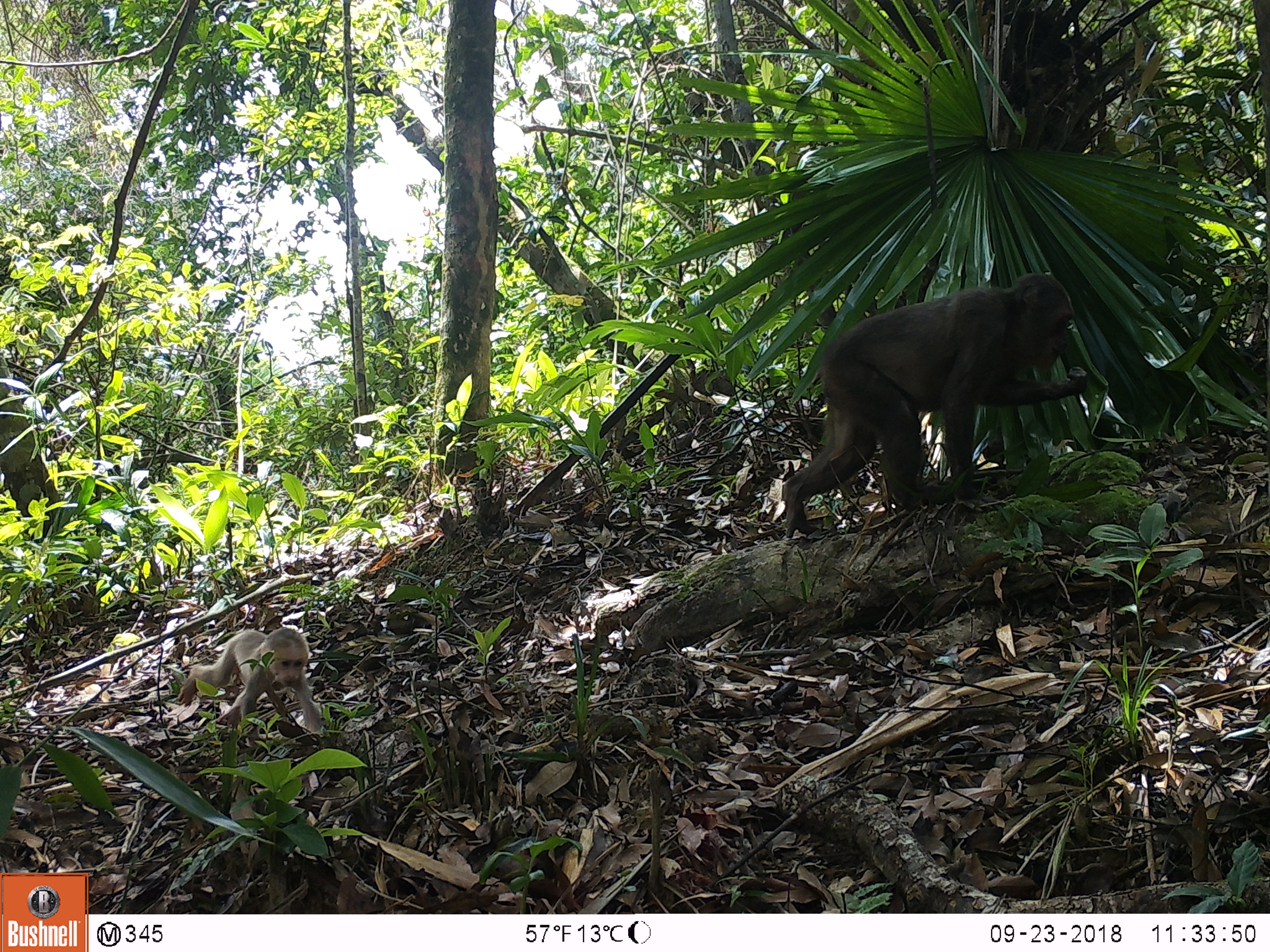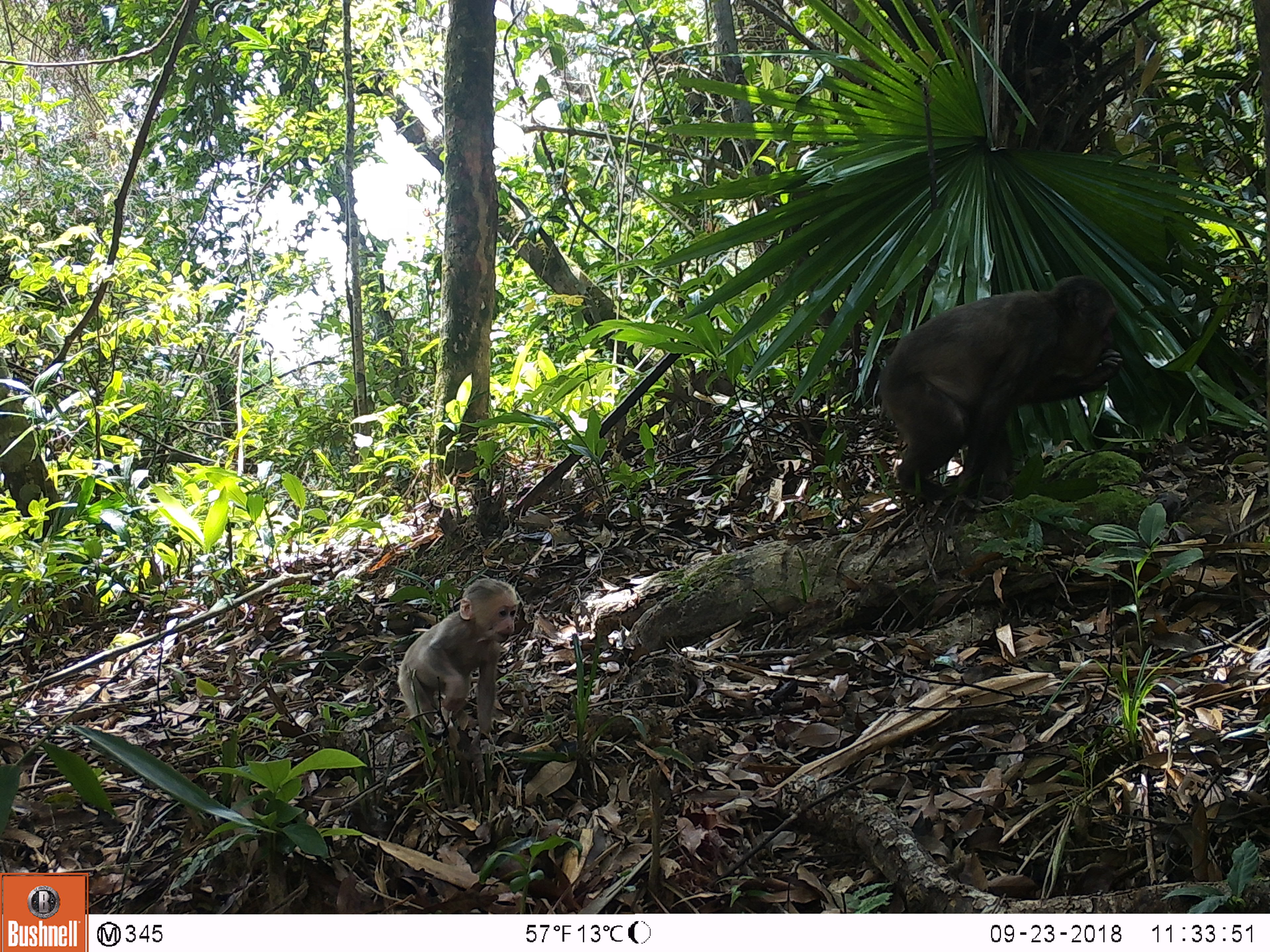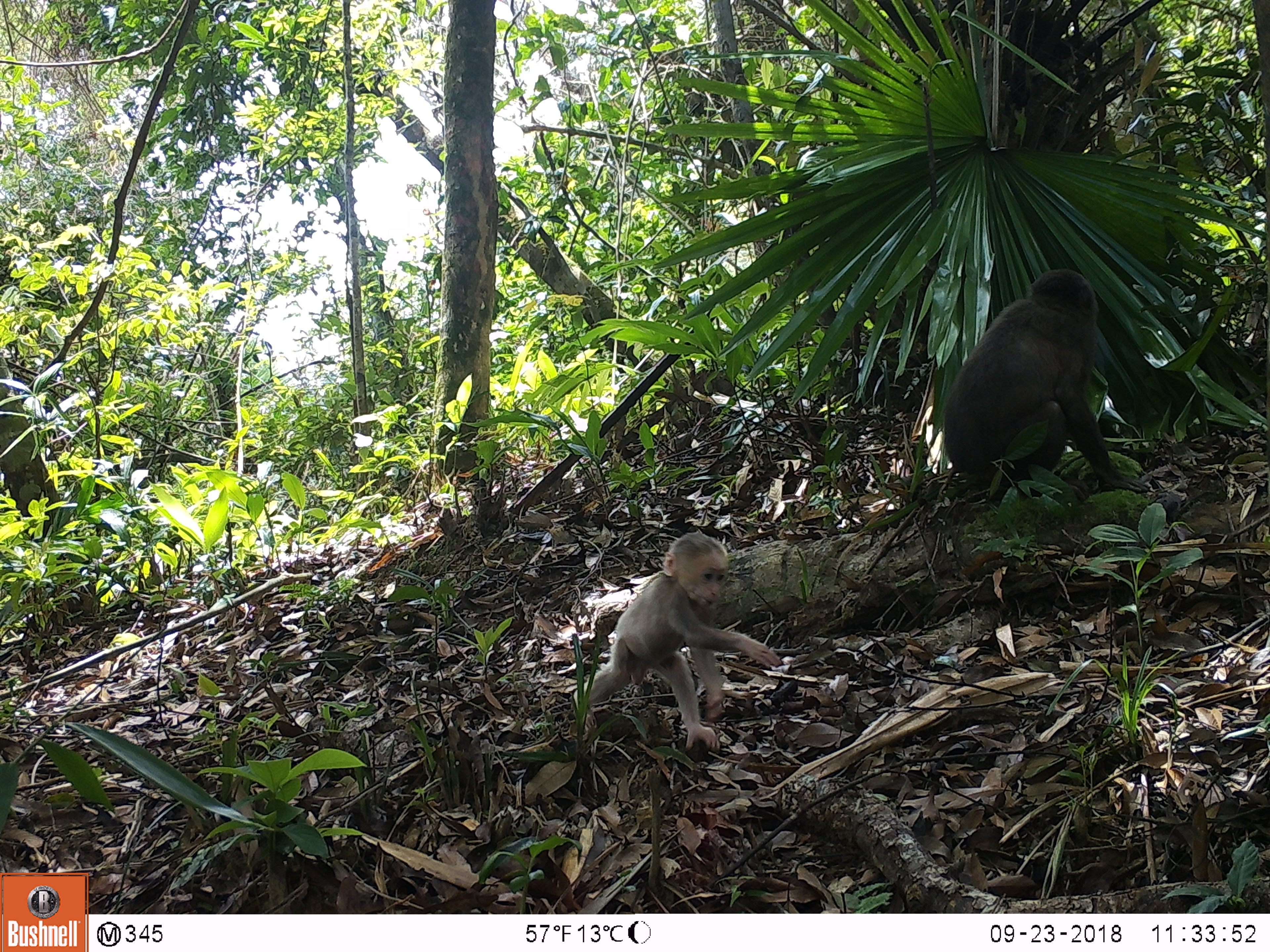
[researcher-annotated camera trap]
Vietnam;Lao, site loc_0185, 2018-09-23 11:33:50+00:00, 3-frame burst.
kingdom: Animalia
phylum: Chordata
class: Mammalia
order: Primates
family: Cercopithecidae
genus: Macaca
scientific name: Macaca arctoides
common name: stump-tailed macaque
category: stump tailed macaque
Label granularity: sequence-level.